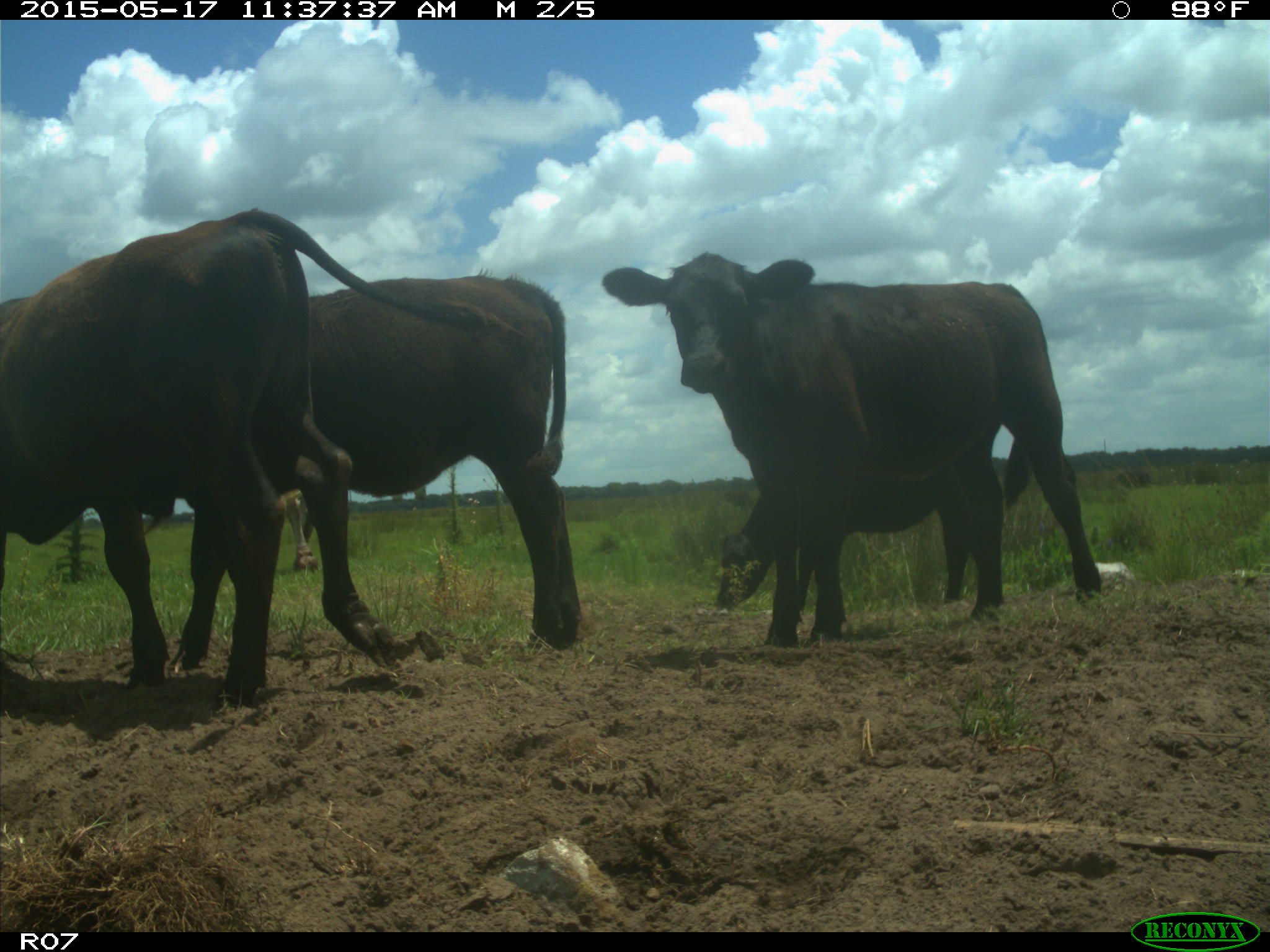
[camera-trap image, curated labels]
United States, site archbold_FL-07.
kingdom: Animalia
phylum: Chordata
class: Mammalia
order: Artiodactyla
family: Bovidae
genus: Bos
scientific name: Bos taurus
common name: domestic cow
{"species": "Bos taurus (domestic cow)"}